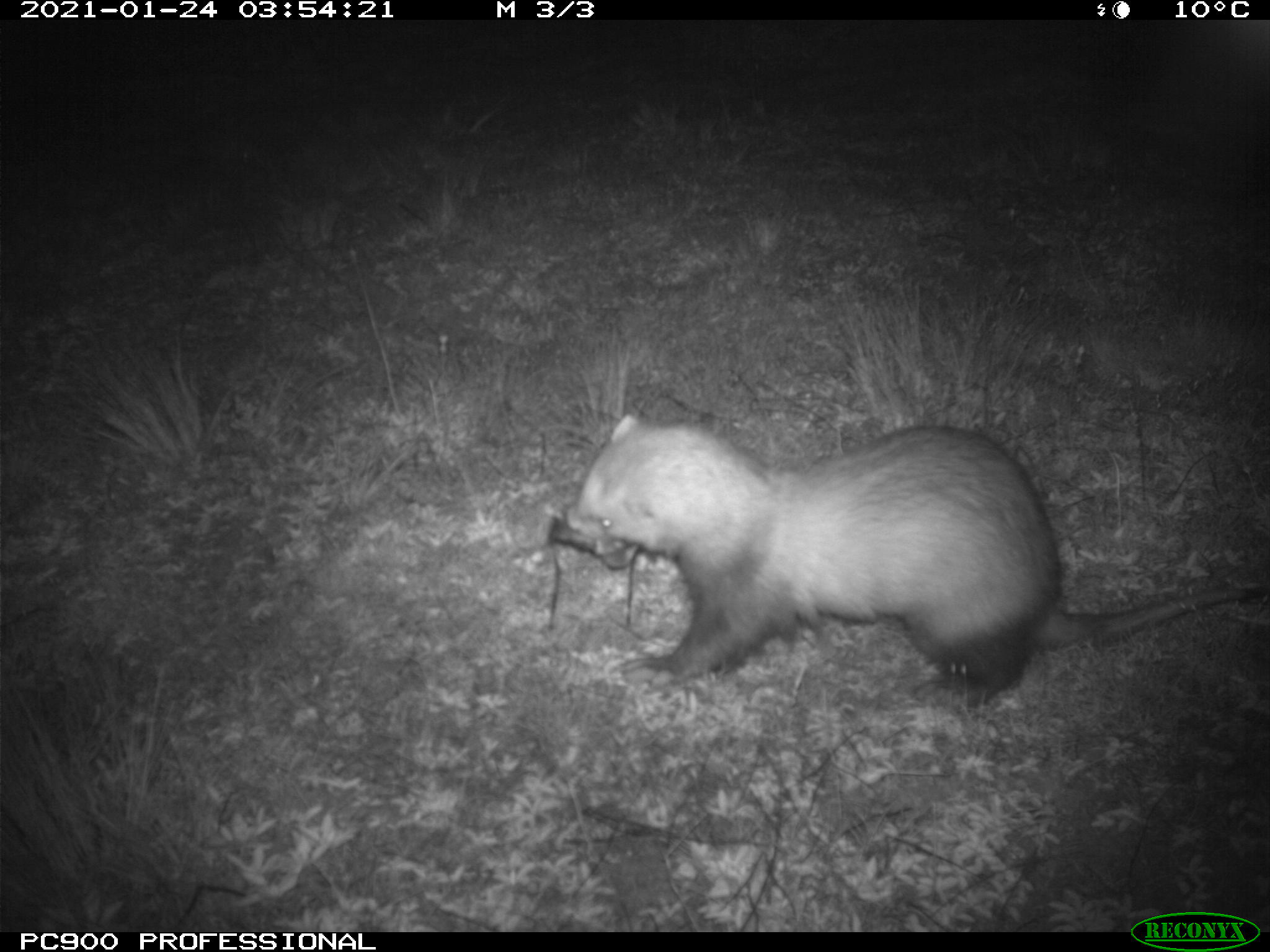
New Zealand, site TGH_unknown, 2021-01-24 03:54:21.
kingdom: Animalia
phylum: Chordata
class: Mammalia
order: Carnivora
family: Mustelidae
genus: Mustela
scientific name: Mustela furo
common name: ferret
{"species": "ferret (Mustela furo)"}